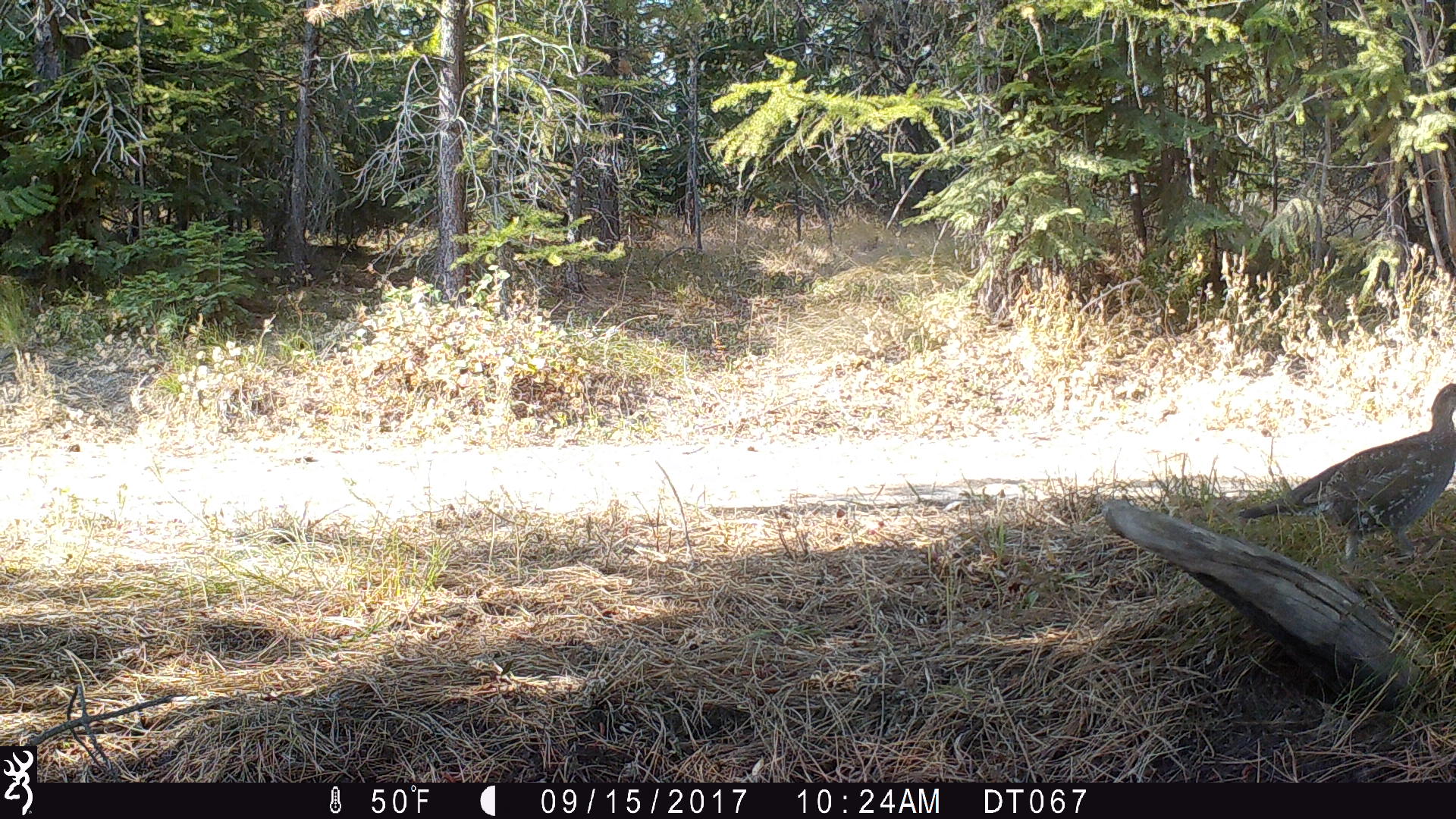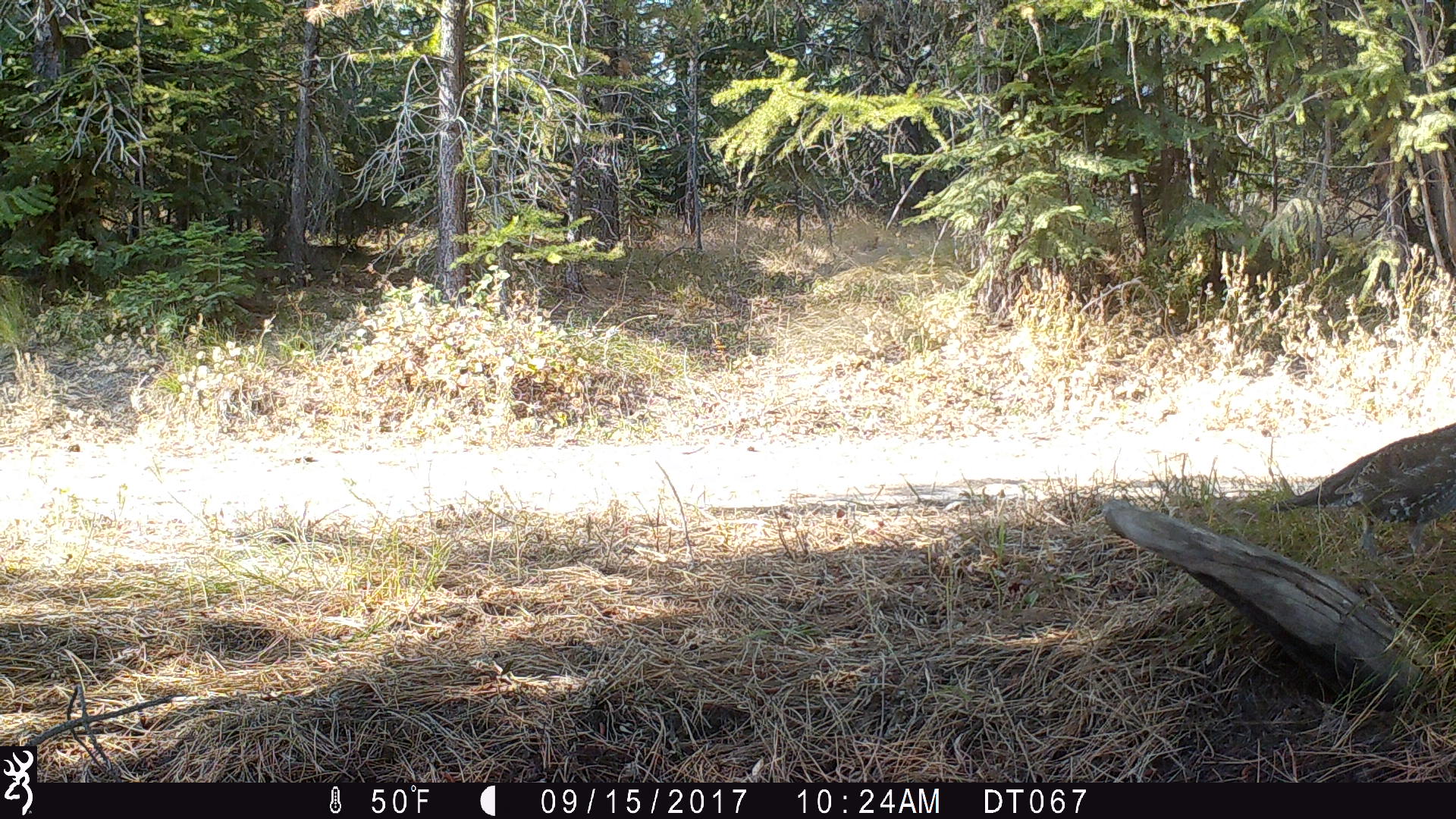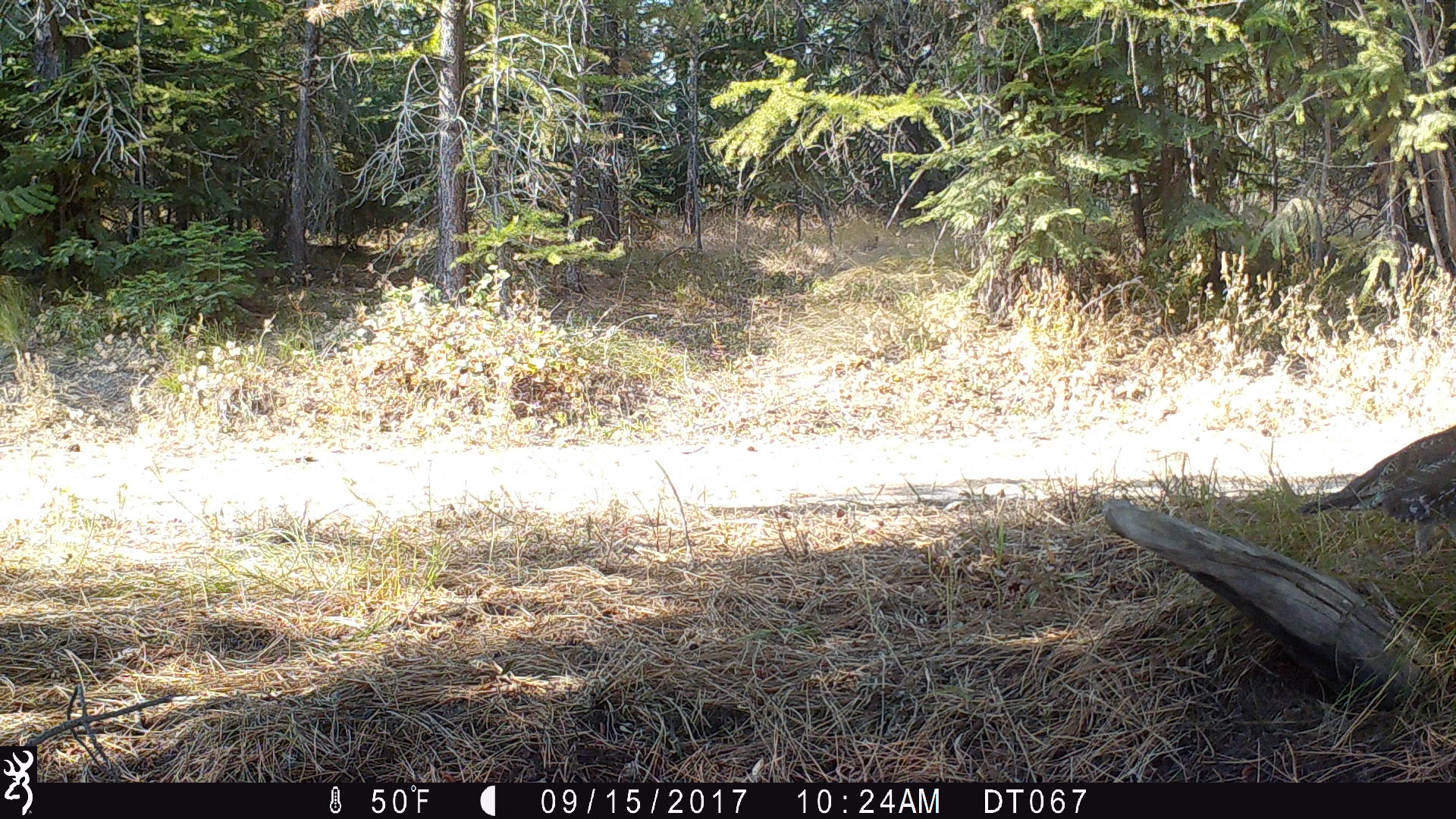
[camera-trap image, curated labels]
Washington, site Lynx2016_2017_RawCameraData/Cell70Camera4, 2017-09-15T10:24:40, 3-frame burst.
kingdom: Animalia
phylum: Chordata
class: Aves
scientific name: Aves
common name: birds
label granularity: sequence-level